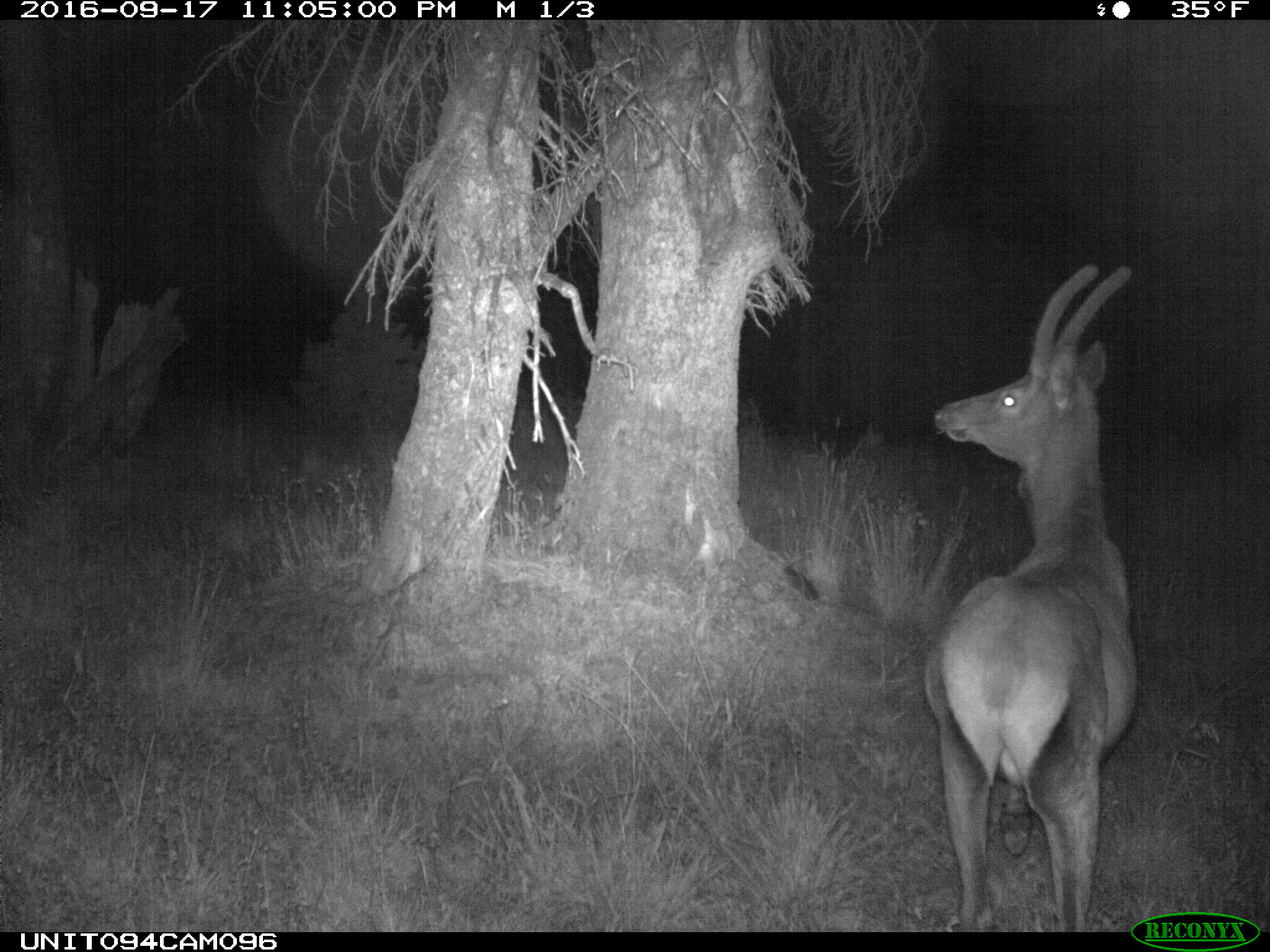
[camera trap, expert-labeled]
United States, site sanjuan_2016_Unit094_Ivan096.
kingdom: Animalia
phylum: Chordata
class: Mammalia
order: Artiodactyla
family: Cervidae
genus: Cervus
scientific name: Cervus elaphus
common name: red deer